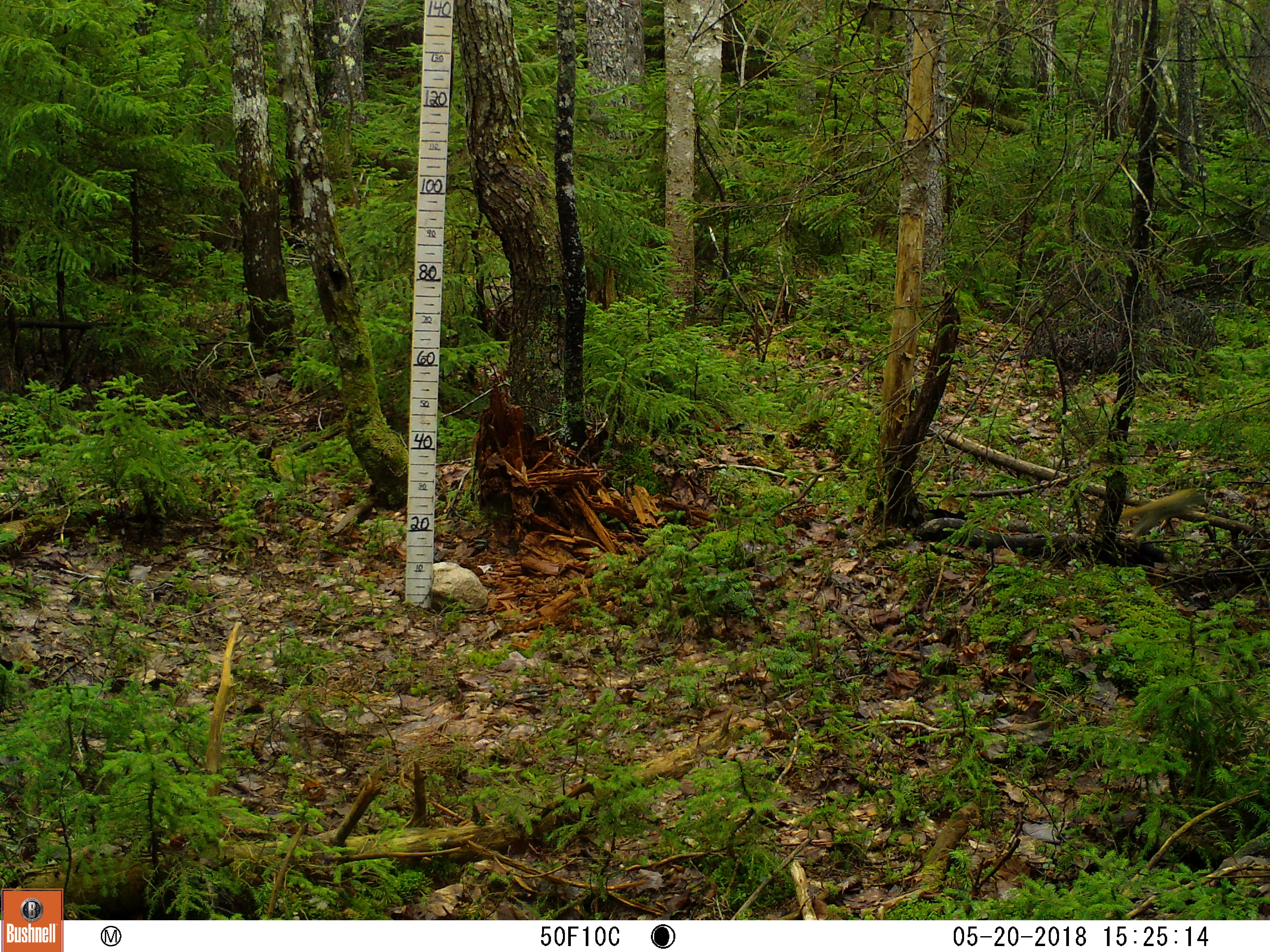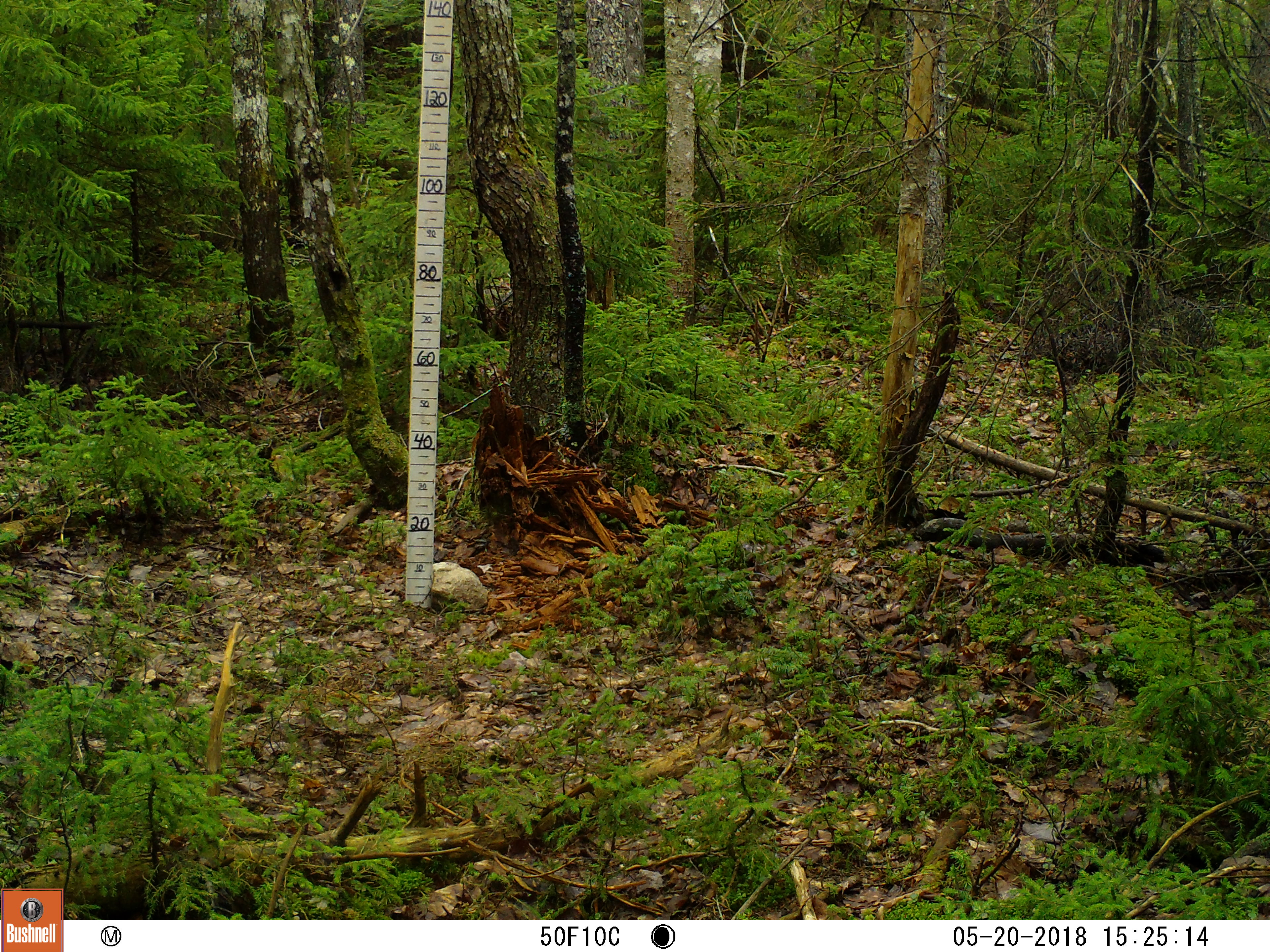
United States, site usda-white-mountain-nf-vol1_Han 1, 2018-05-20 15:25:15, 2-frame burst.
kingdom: Animalia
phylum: Chordata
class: Mammalia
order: Rodentia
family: Sciuridae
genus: Tamiasciurus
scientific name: Tamiasciurus hudsonicus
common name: red squirrel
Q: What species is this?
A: Red squirrel (Tamiasciurus hudsonicus).